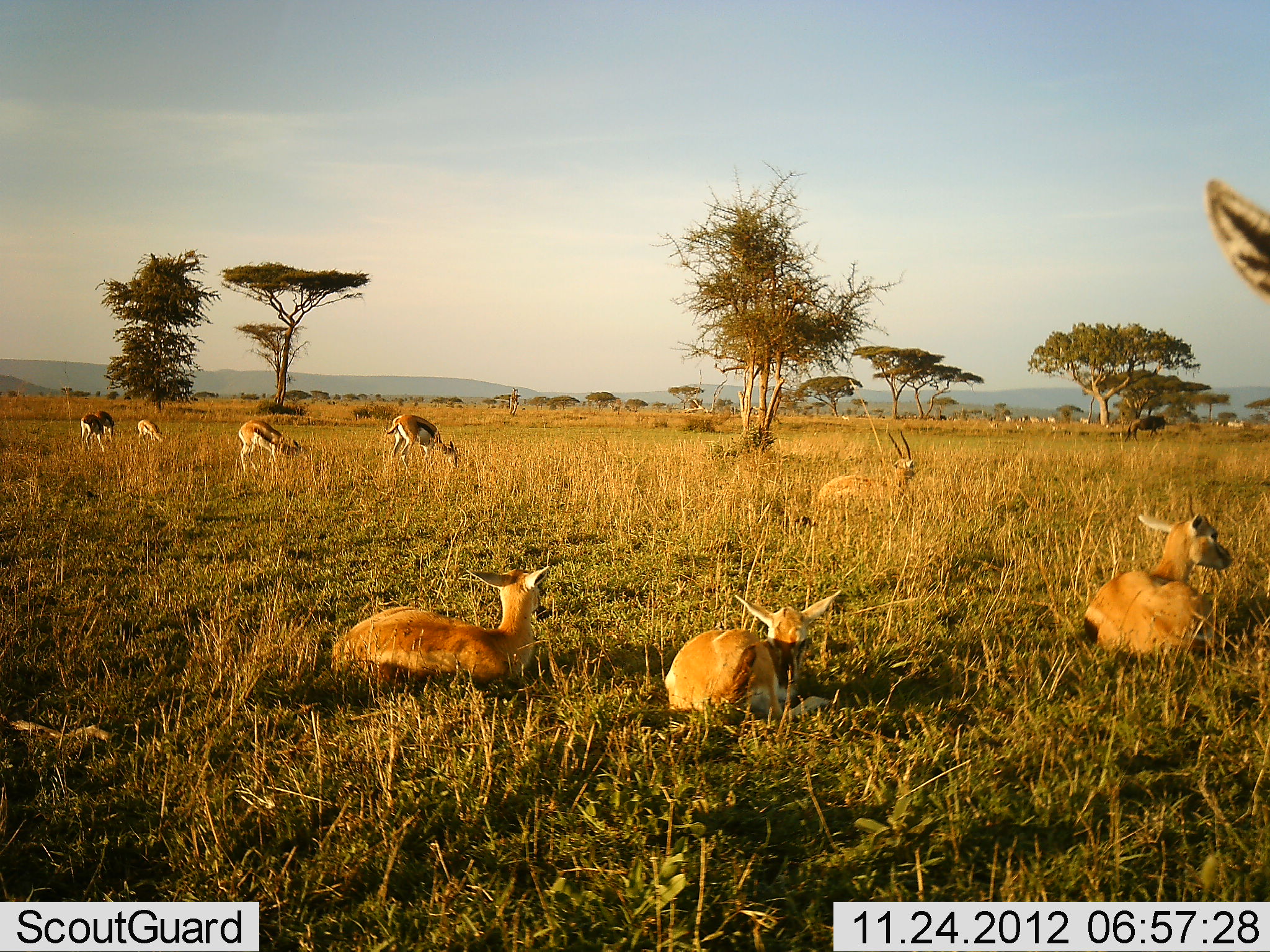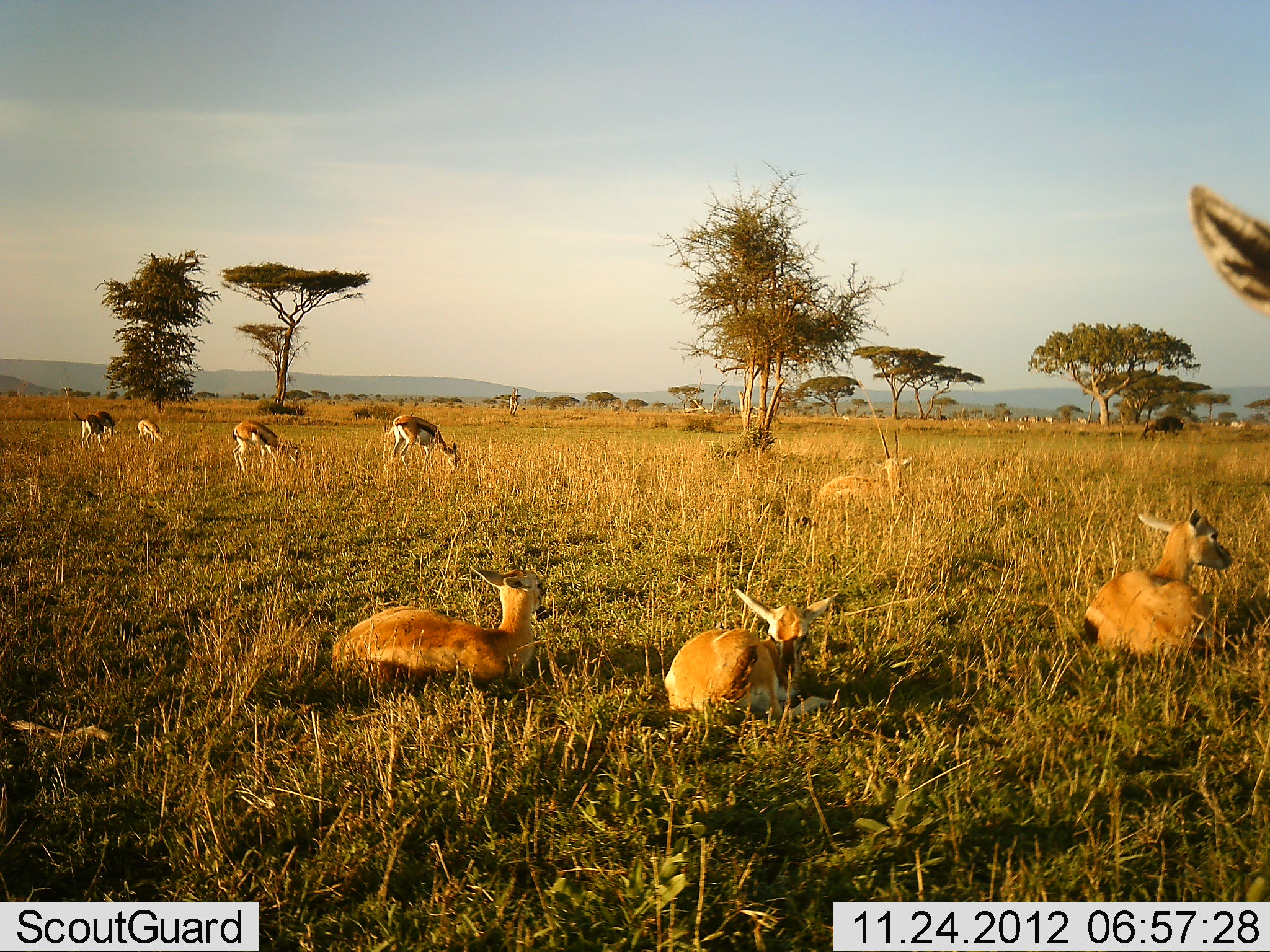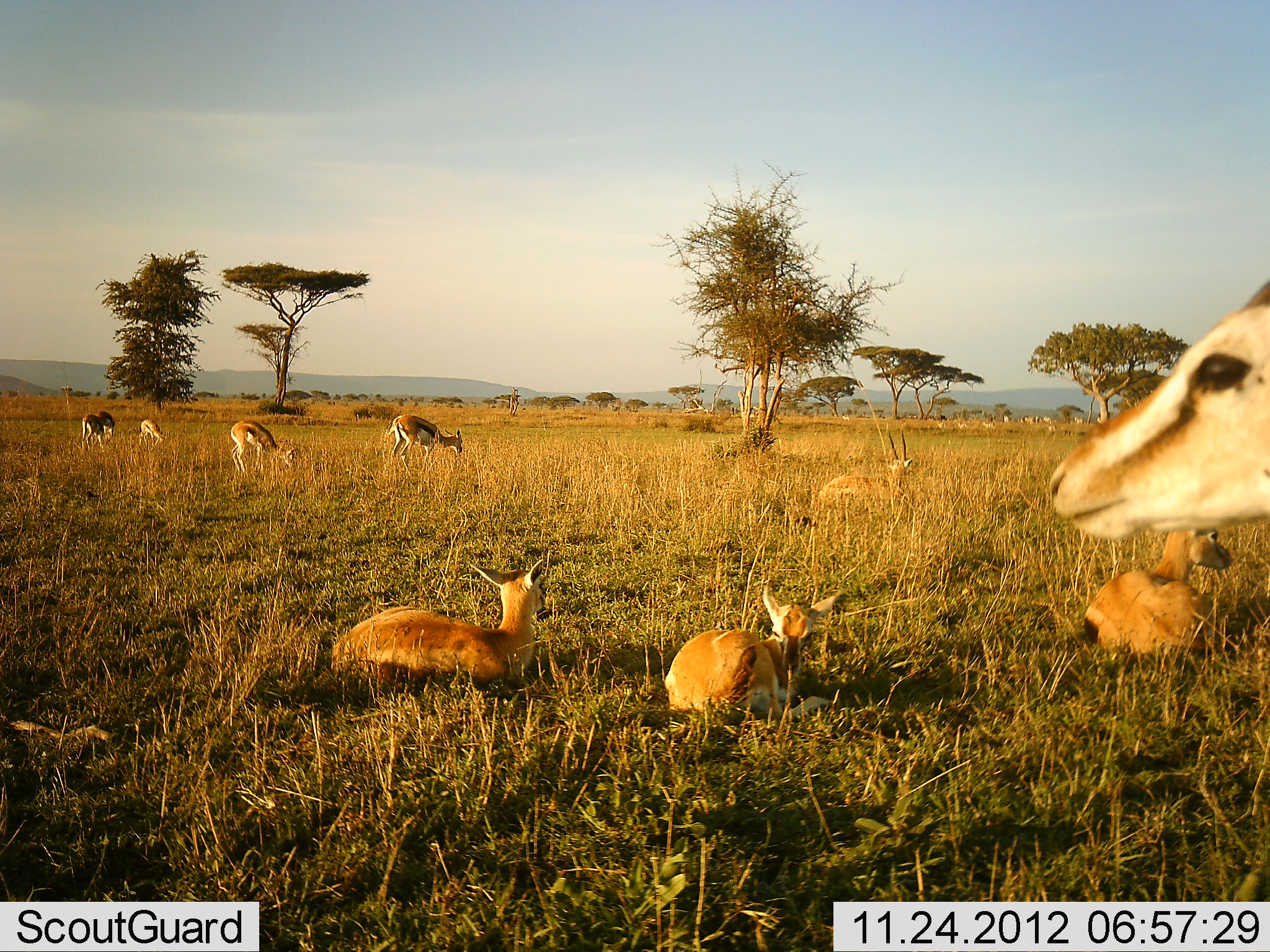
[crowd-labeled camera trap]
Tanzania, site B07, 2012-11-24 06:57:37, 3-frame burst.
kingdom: Animalia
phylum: Chordata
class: Mammalia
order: Artiodactyla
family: Bovidae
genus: Eudorcas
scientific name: Eudorcas thomsonii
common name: thomson's gazelle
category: gazellethomsons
Gazellethomsons (thomson's gazelle) (Eudorcas thomsonii), count 9. Behavior (volunteer vote fractions): standing 56%, resting 81%, moving 31%, interacting 0%. Young present (vote fraction): 12%. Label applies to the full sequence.